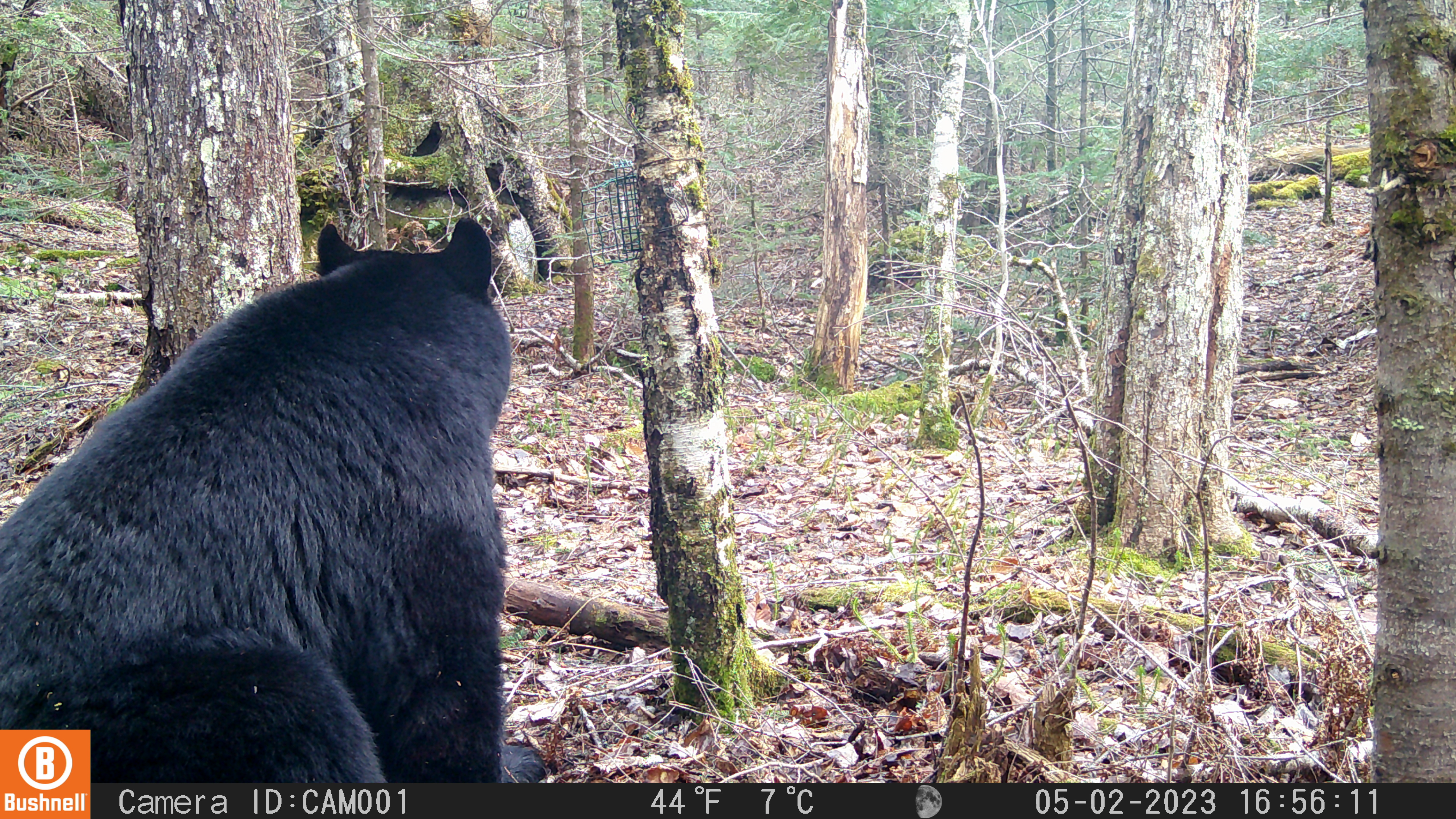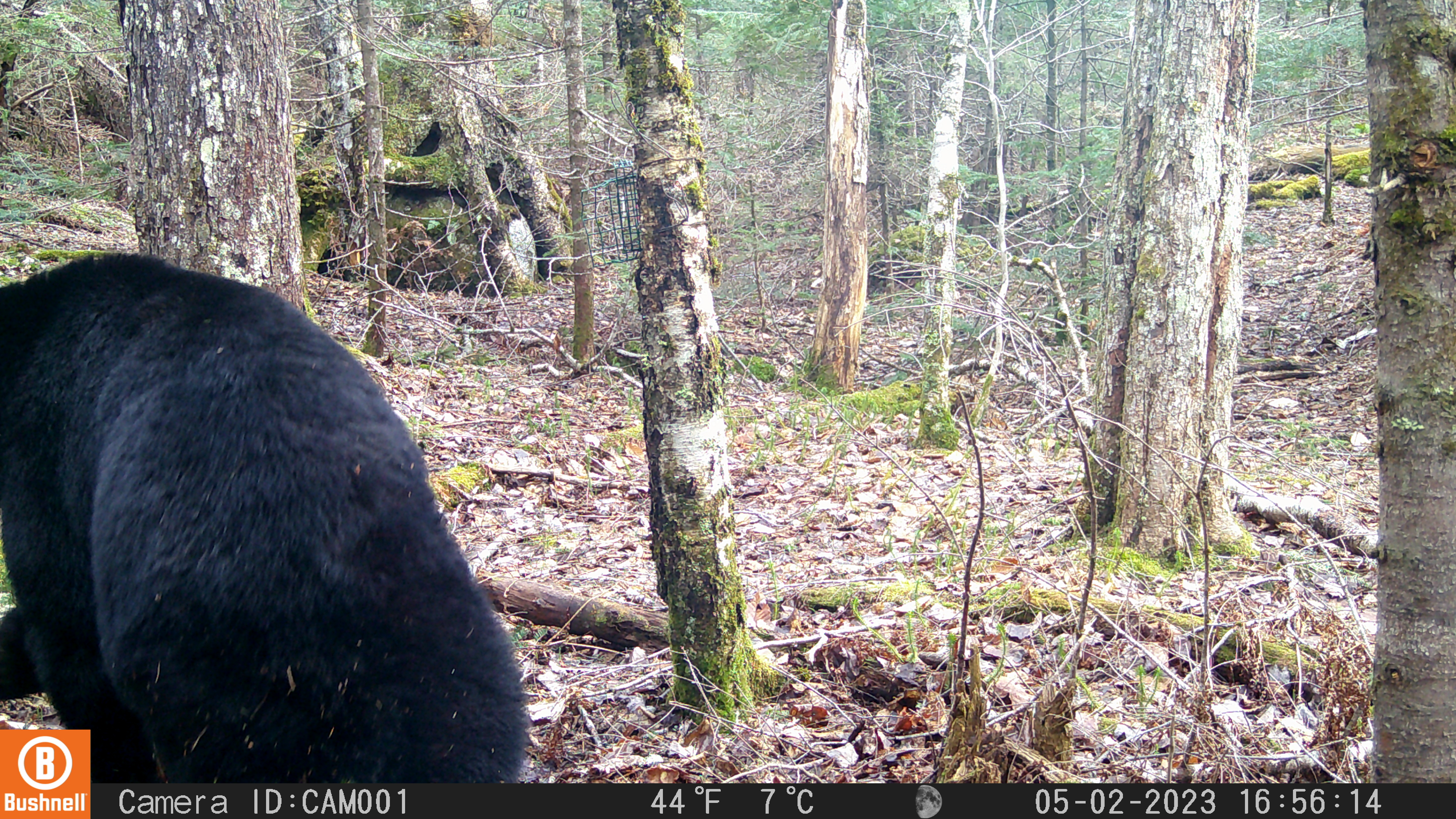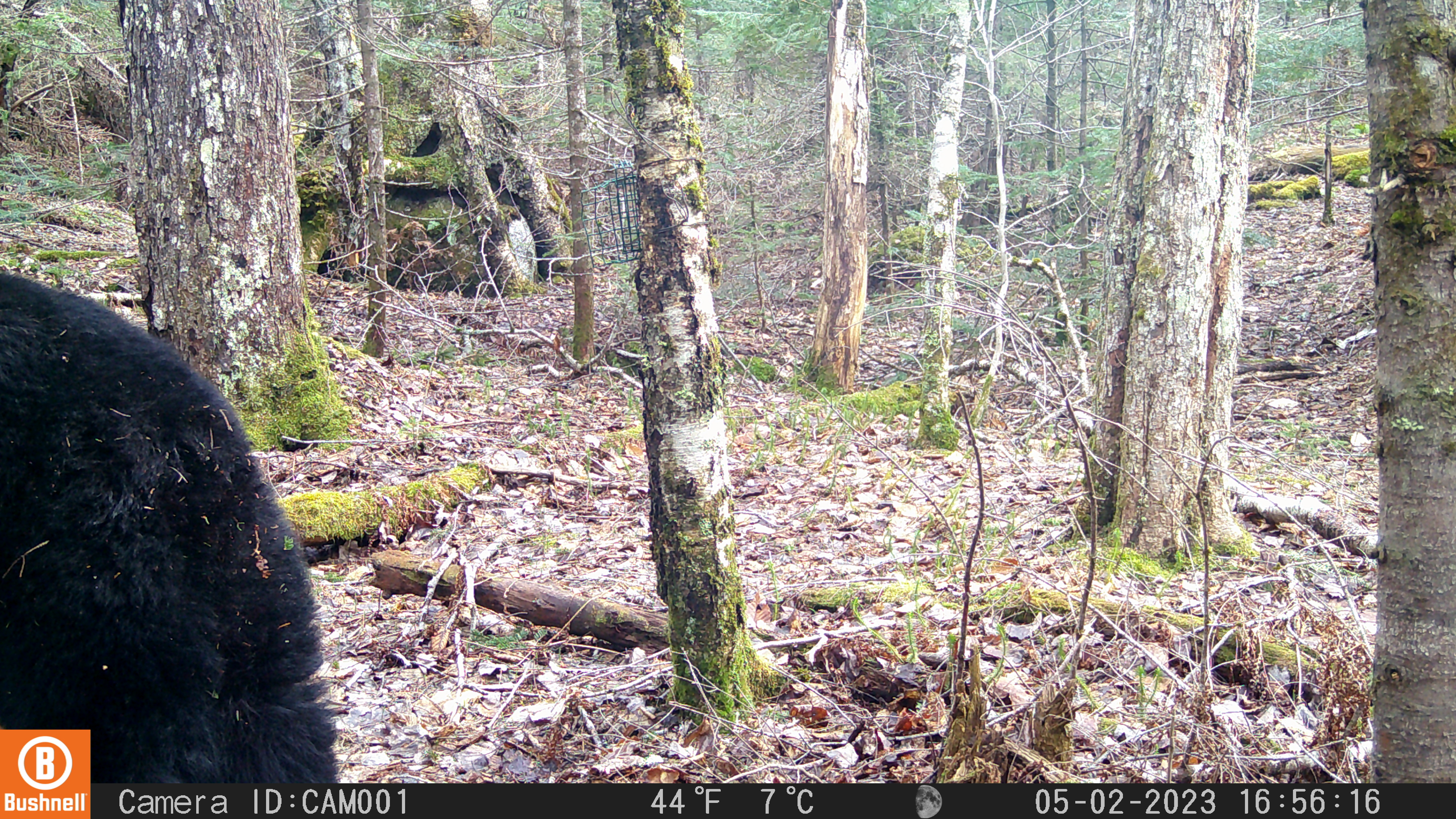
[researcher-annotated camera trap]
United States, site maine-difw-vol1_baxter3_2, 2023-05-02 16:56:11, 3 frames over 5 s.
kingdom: Animalia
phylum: Chordata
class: Mammalia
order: Carnivora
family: Ursidae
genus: Ursus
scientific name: Ursus americanus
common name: black bear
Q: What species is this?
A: Black bear (Ursus americanus).